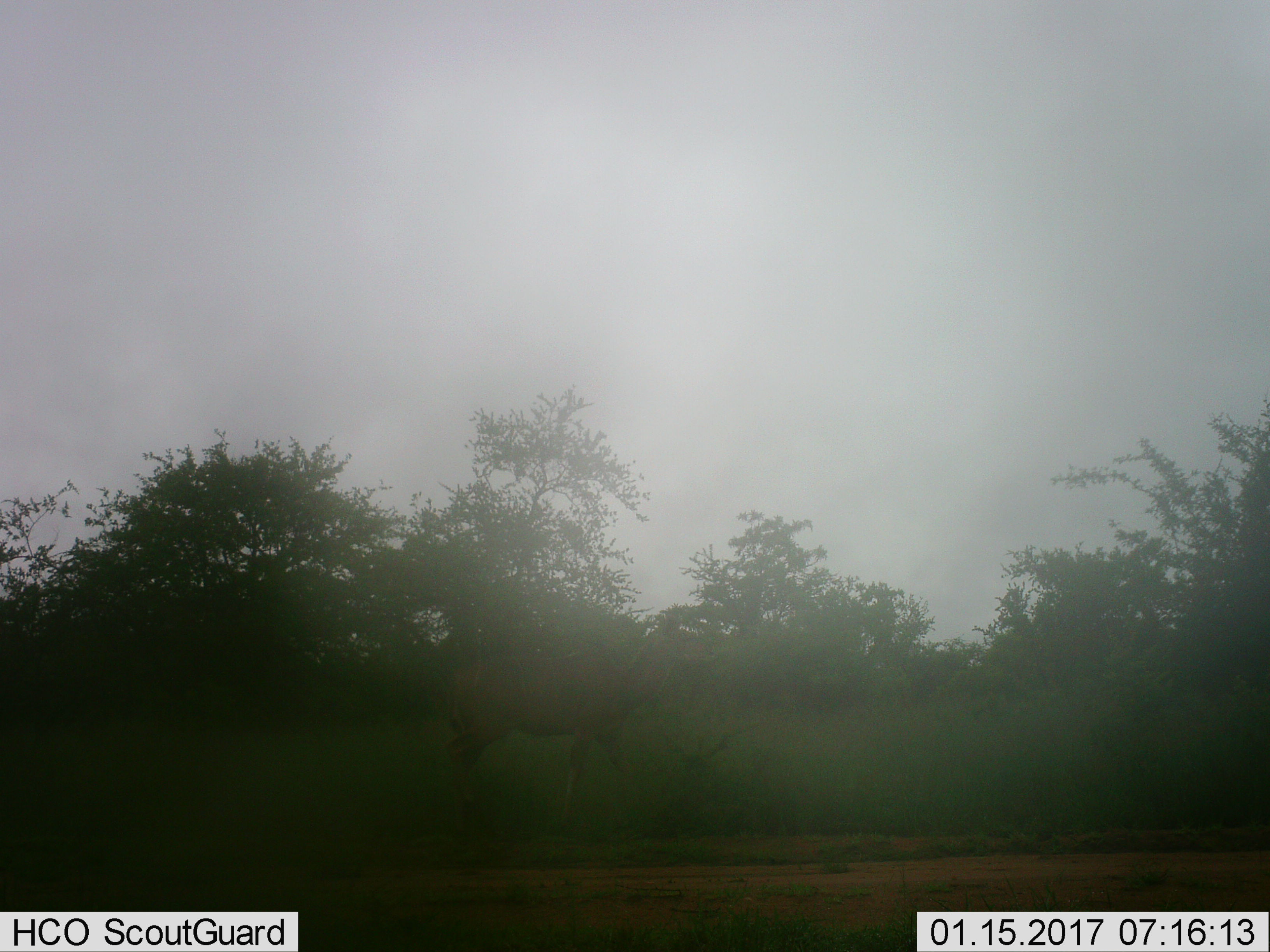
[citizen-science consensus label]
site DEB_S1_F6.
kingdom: Animalia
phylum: Chordata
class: Mammalia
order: Artiodactyla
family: Bovidae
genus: Tragelaphus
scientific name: Tragelaphus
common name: kudu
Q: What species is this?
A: Kudu (Tragelaphus).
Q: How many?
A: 1.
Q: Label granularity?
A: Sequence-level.